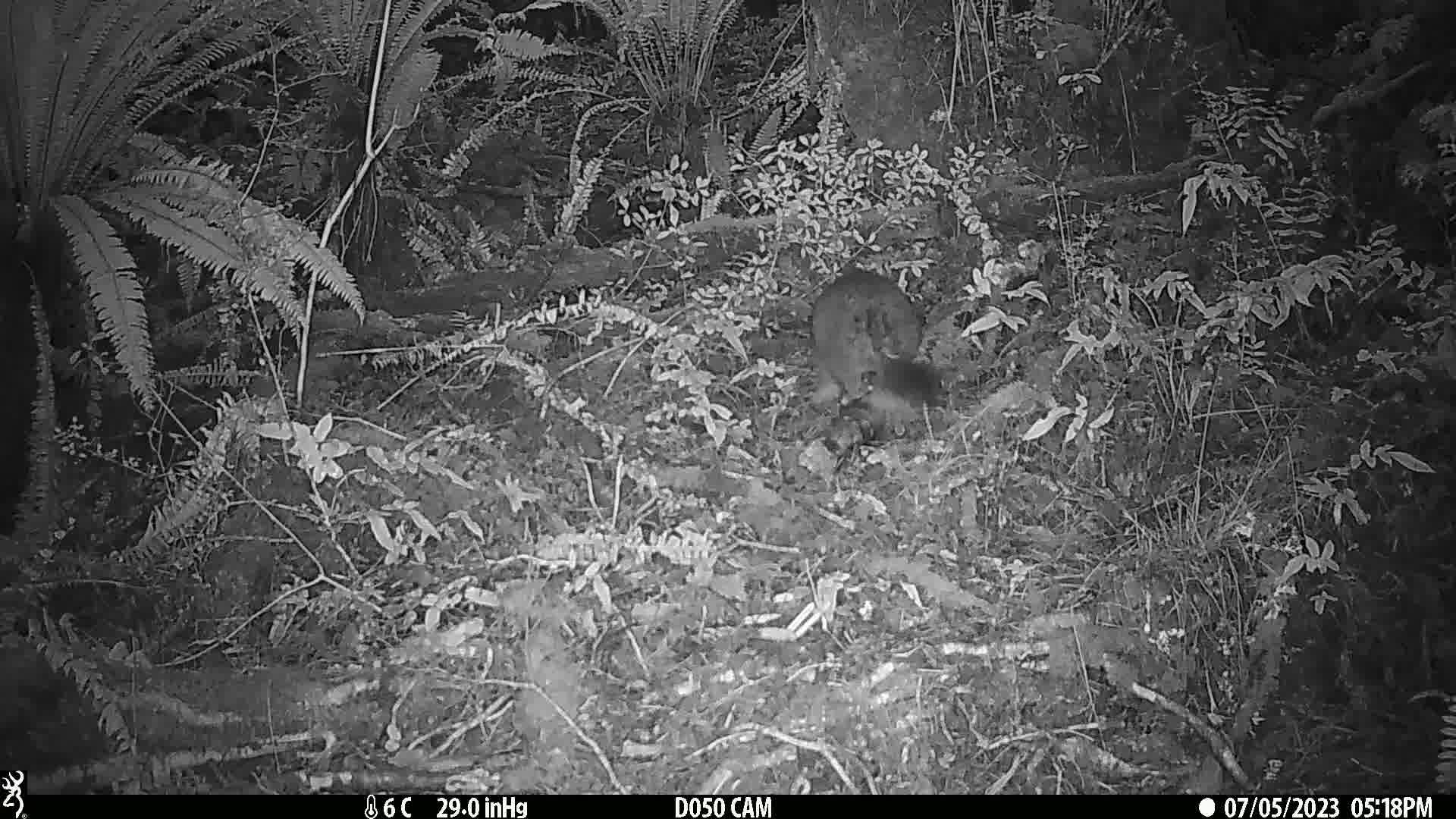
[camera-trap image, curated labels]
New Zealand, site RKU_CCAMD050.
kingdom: Animalia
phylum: Chordata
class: Mammalia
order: Diprotodontia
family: Phalangeridae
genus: Trichosurus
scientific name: Trichosurus vulpecula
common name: common brushtail possum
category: possum